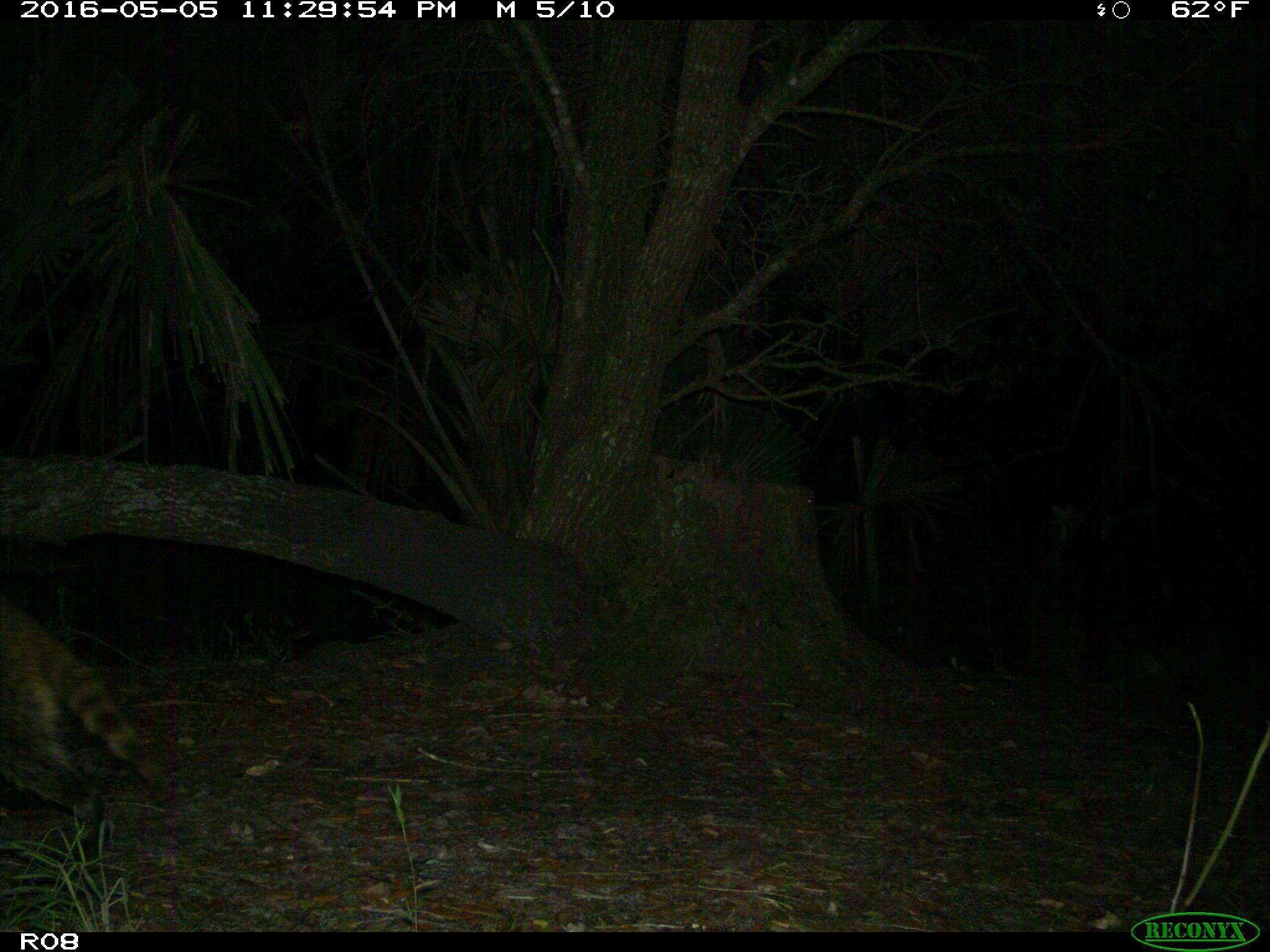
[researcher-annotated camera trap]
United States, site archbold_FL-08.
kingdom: Animalia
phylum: Chordata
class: Mammalia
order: Carnivora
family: Procyonidae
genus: Procyon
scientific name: Procyon lotor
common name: common raccoon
Procyon lotor (common raccoon).